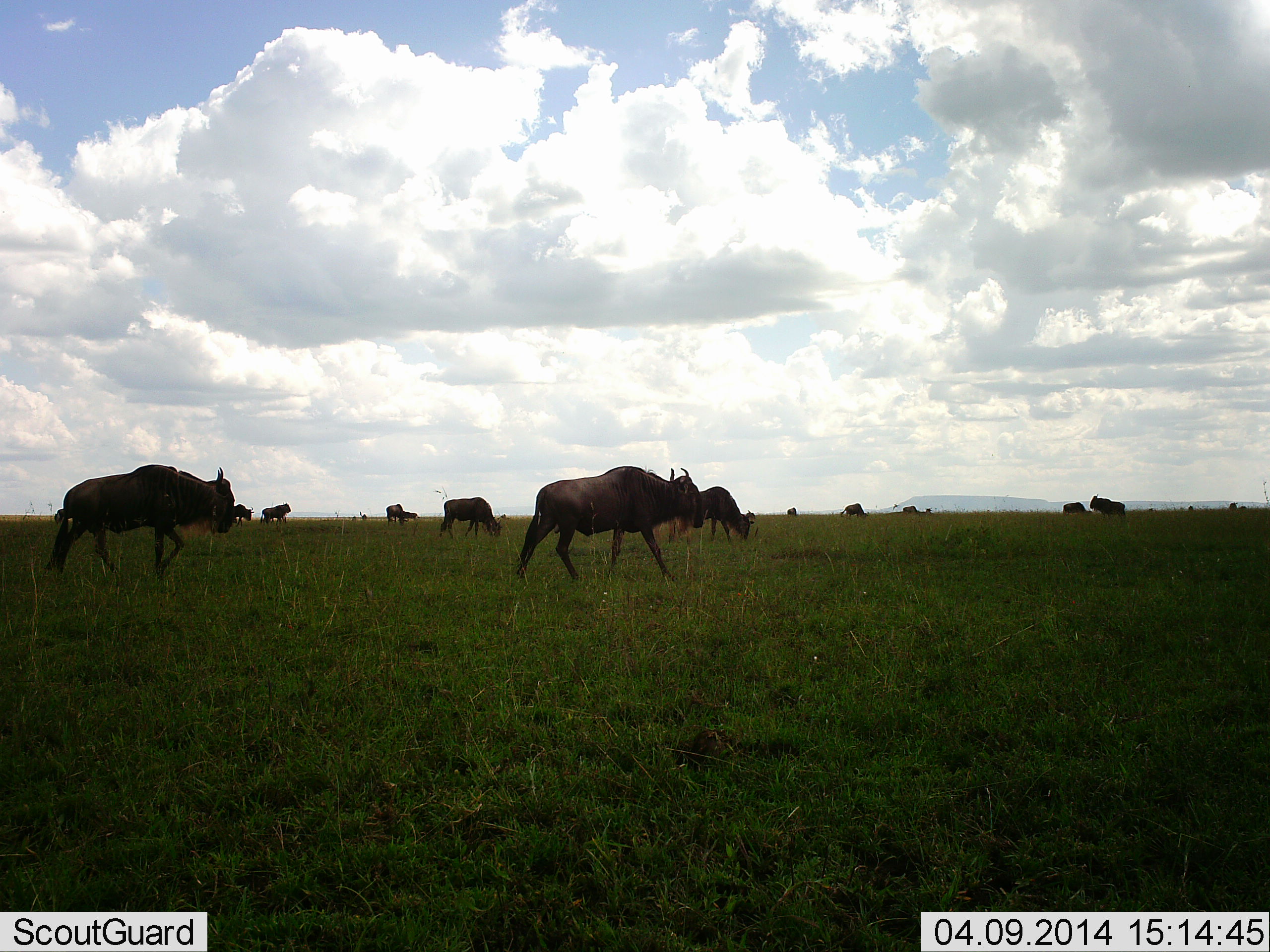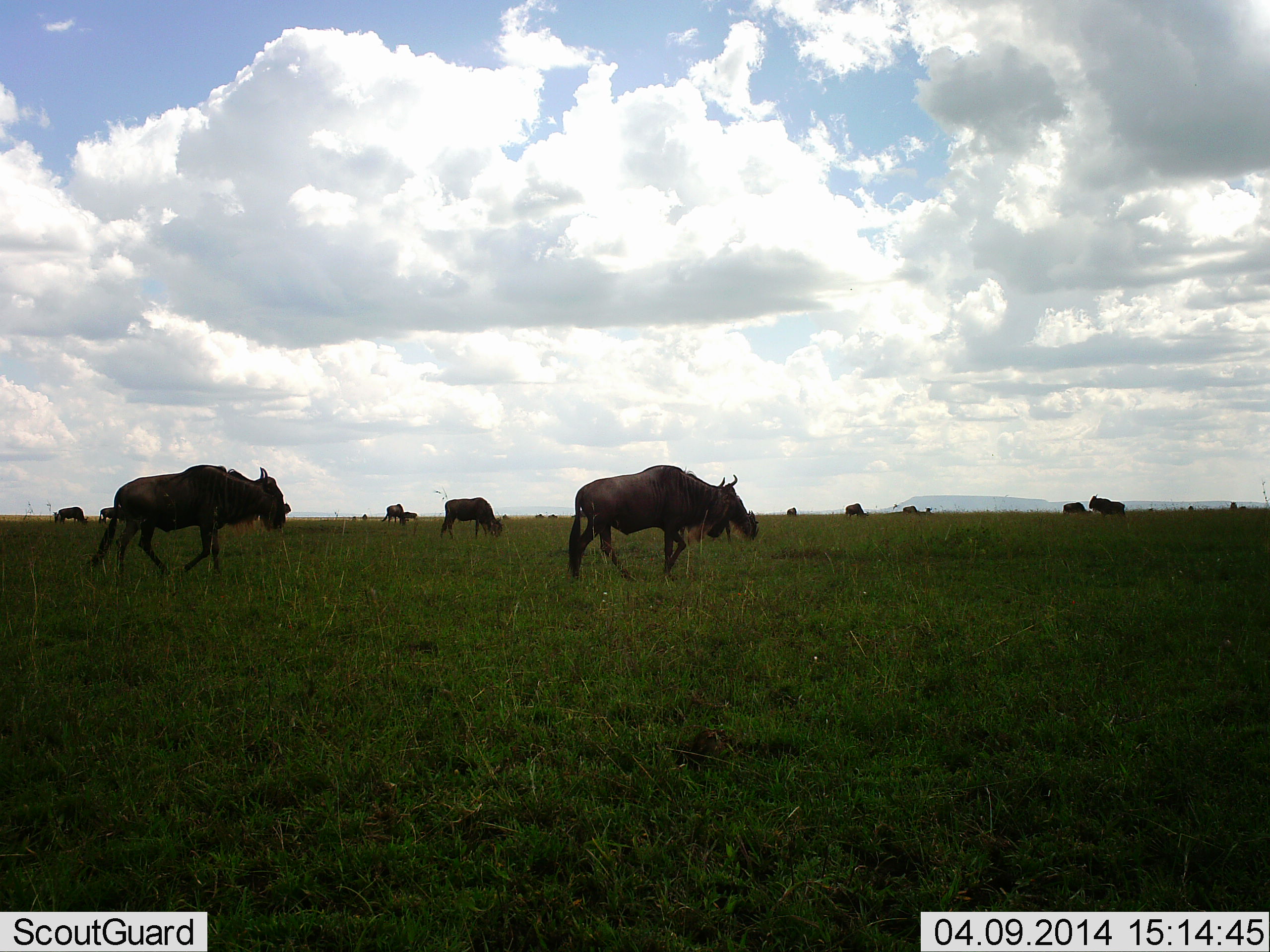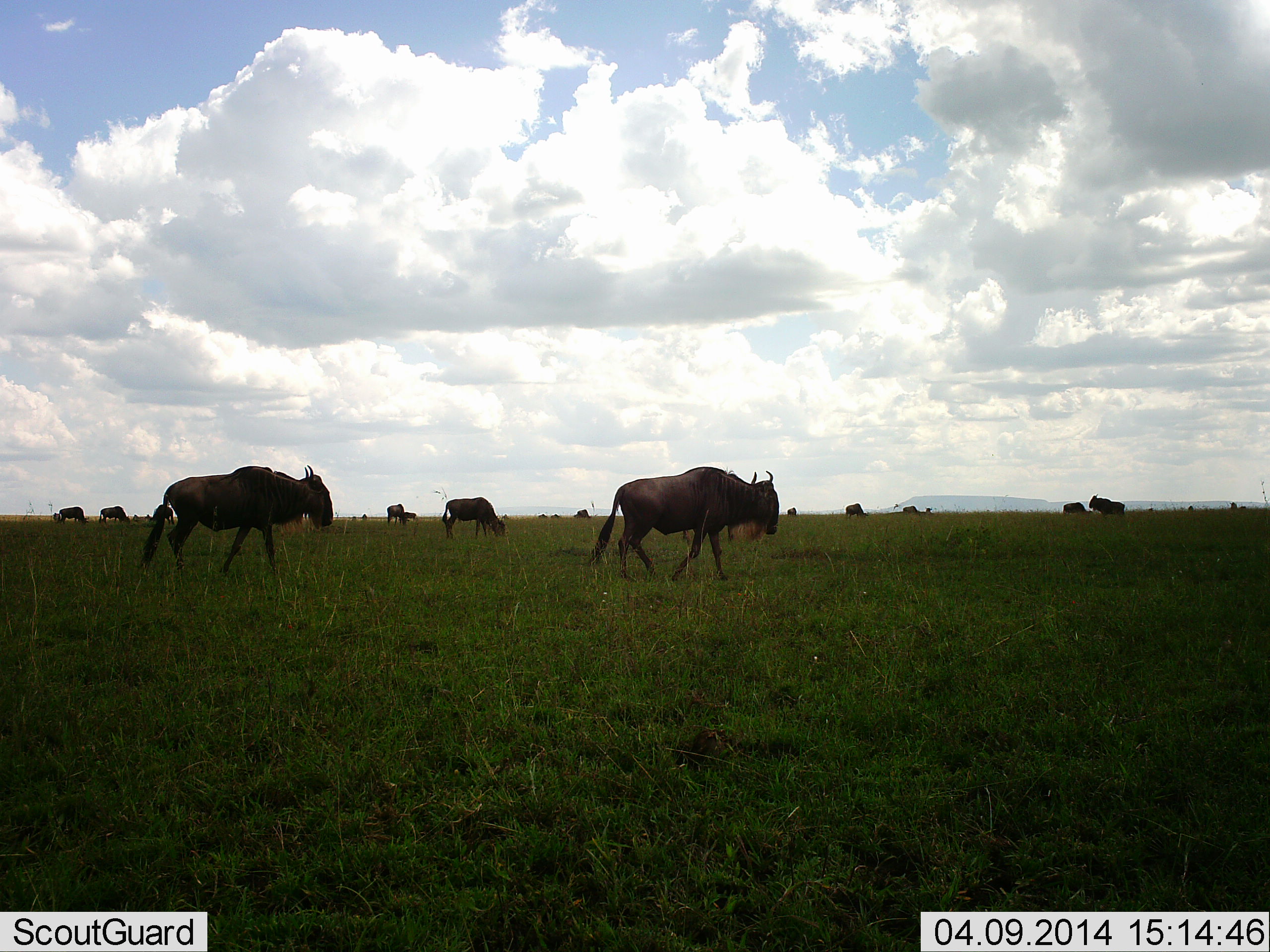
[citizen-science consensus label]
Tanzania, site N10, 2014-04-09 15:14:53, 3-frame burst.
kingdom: Animalia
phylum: Chordata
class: Mammalia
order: Artiodactyla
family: Bovidae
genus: Connochaetes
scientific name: Connochaetes taurinus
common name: blue wildebeest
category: wildebeest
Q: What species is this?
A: Wildebeest (blue wildebeest) (Connochaetes taurinus).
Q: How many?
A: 11-50.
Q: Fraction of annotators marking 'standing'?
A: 20%.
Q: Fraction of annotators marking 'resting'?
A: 10%.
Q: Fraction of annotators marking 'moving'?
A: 100%.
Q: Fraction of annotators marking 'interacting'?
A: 0%.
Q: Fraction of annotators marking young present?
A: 0%.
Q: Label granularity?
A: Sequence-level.